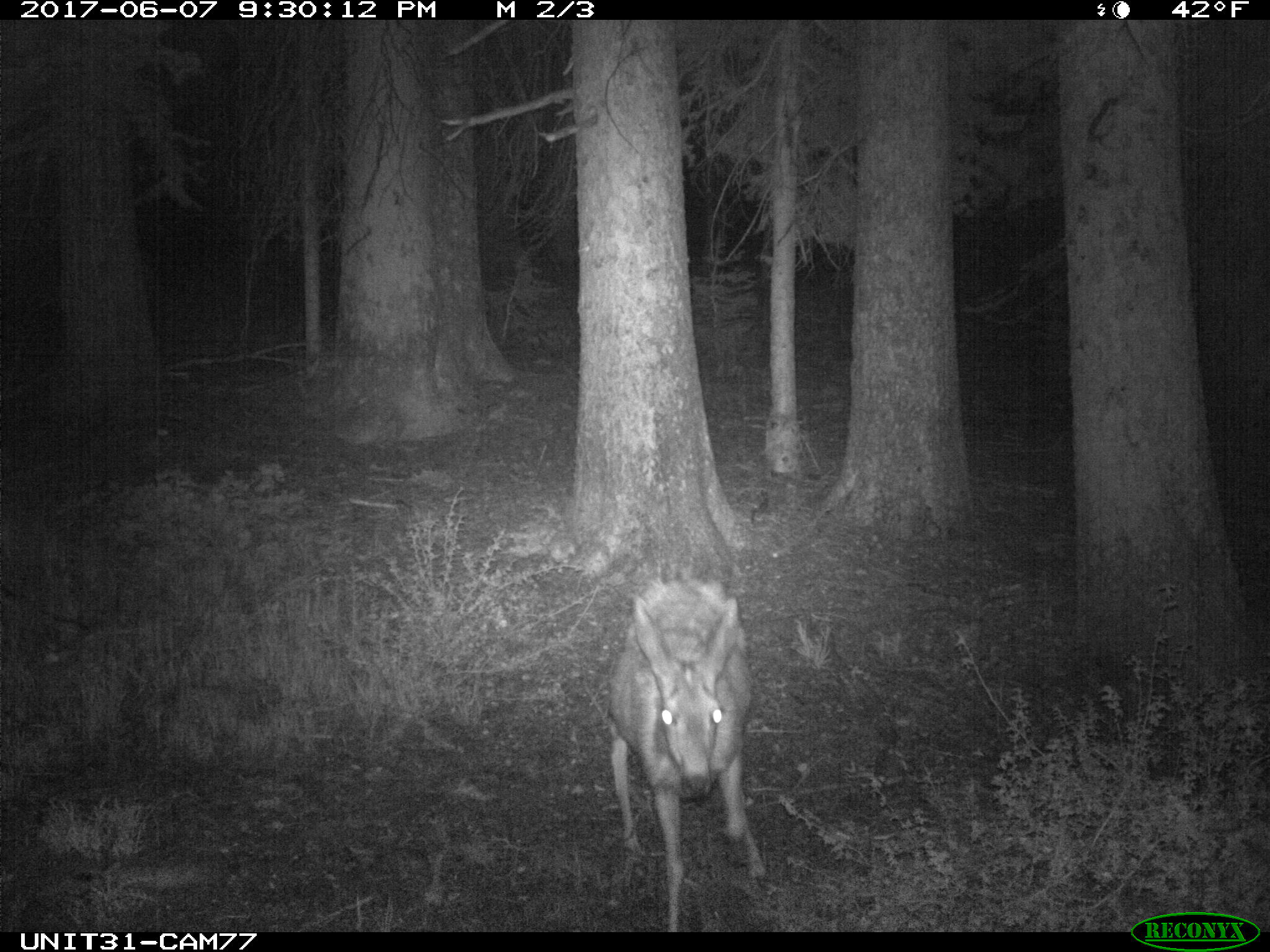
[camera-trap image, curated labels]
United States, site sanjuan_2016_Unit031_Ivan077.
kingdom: Animalia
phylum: Chordata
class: Mammalia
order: Artiodactyla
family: Cervidae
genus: Odocoileus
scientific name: Odocoileus hemionus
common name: mule deer